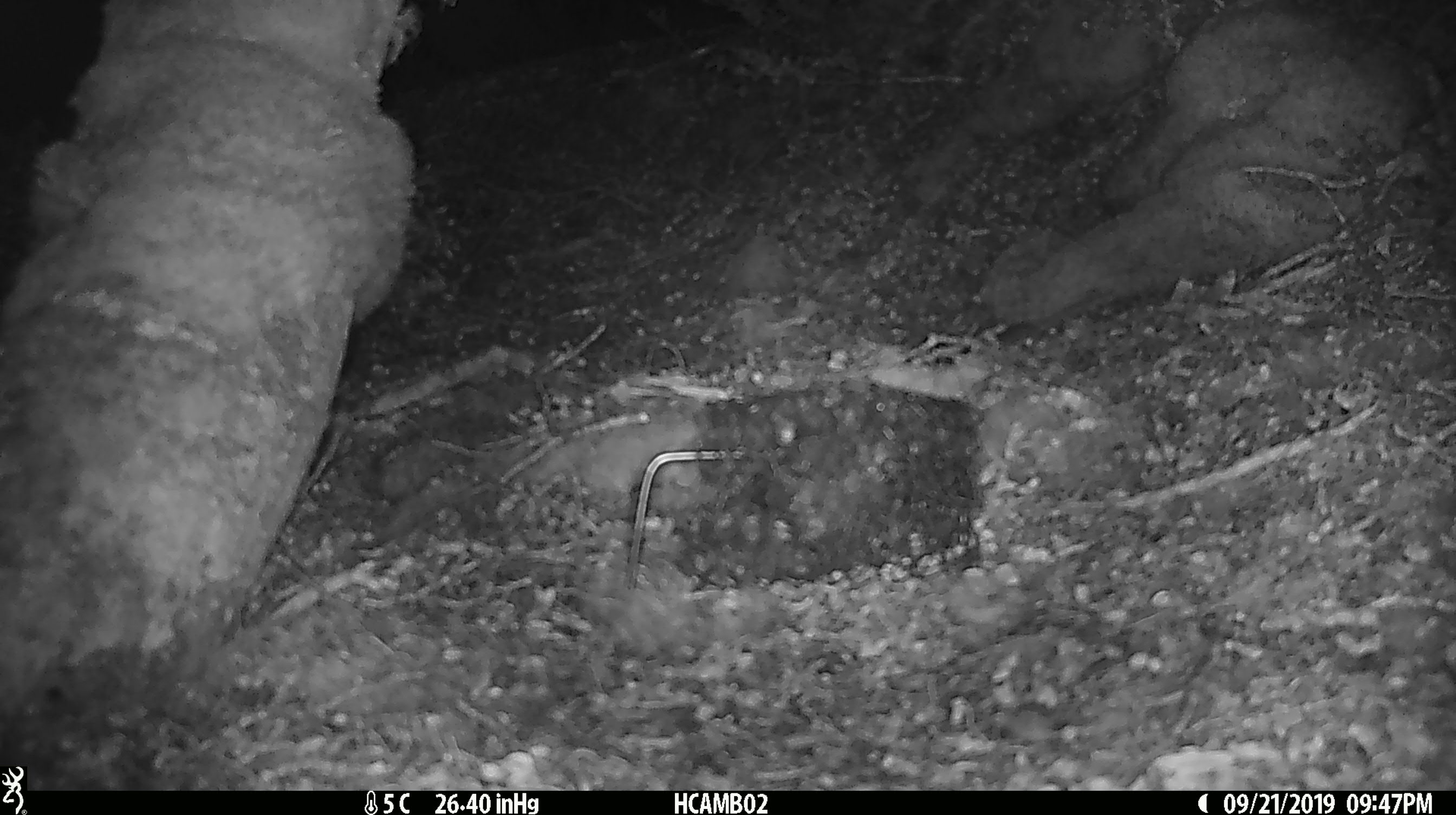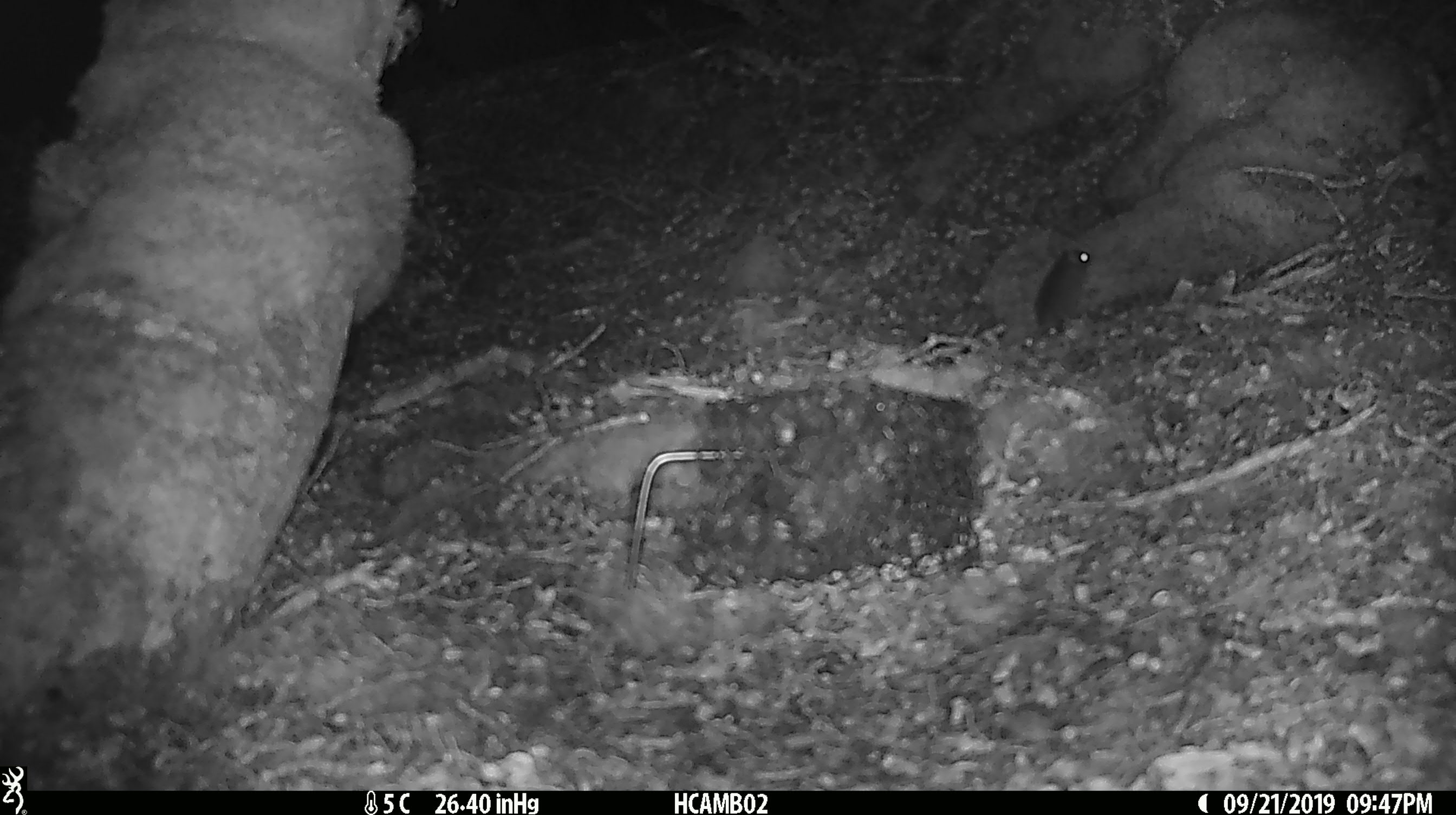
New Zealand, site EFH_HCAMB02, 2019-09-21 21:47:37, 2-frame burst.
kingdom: Animalia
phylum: Chordata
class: Mammalia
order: Rodentia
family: Muridae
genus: Mus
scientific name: Mus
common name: mouse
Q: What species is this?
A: Mouse (Mus).